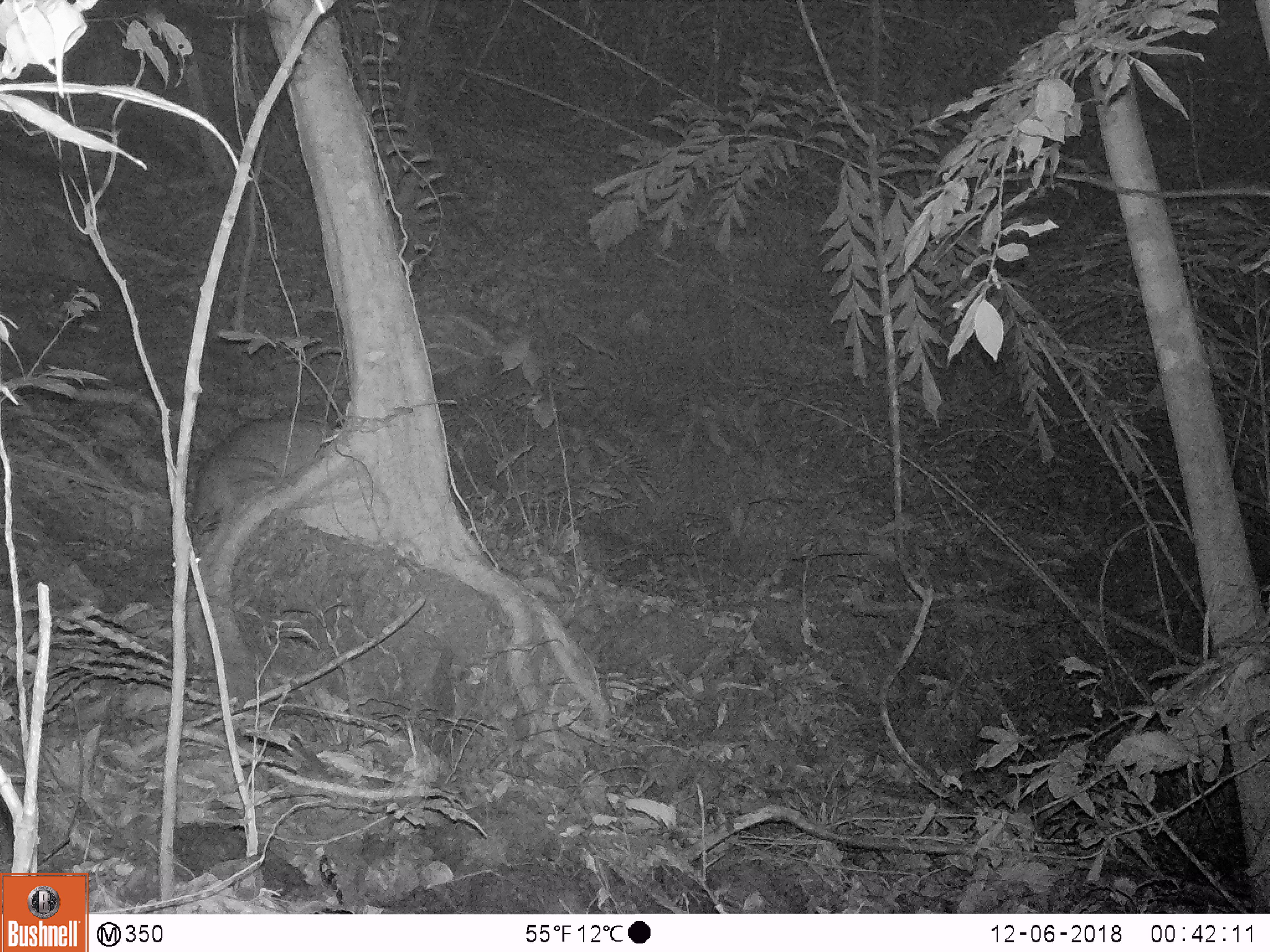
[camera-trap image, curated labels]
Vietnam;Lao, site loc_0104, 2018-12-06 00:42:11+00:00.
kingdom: Animalia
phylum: Chordata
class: Mammalia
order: Artiodactyla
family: Cervidae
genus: Muntiacus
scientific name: Muntiacus vuquangensis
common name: large-antlered muntjac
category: large antlered muntjac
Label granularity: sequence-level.